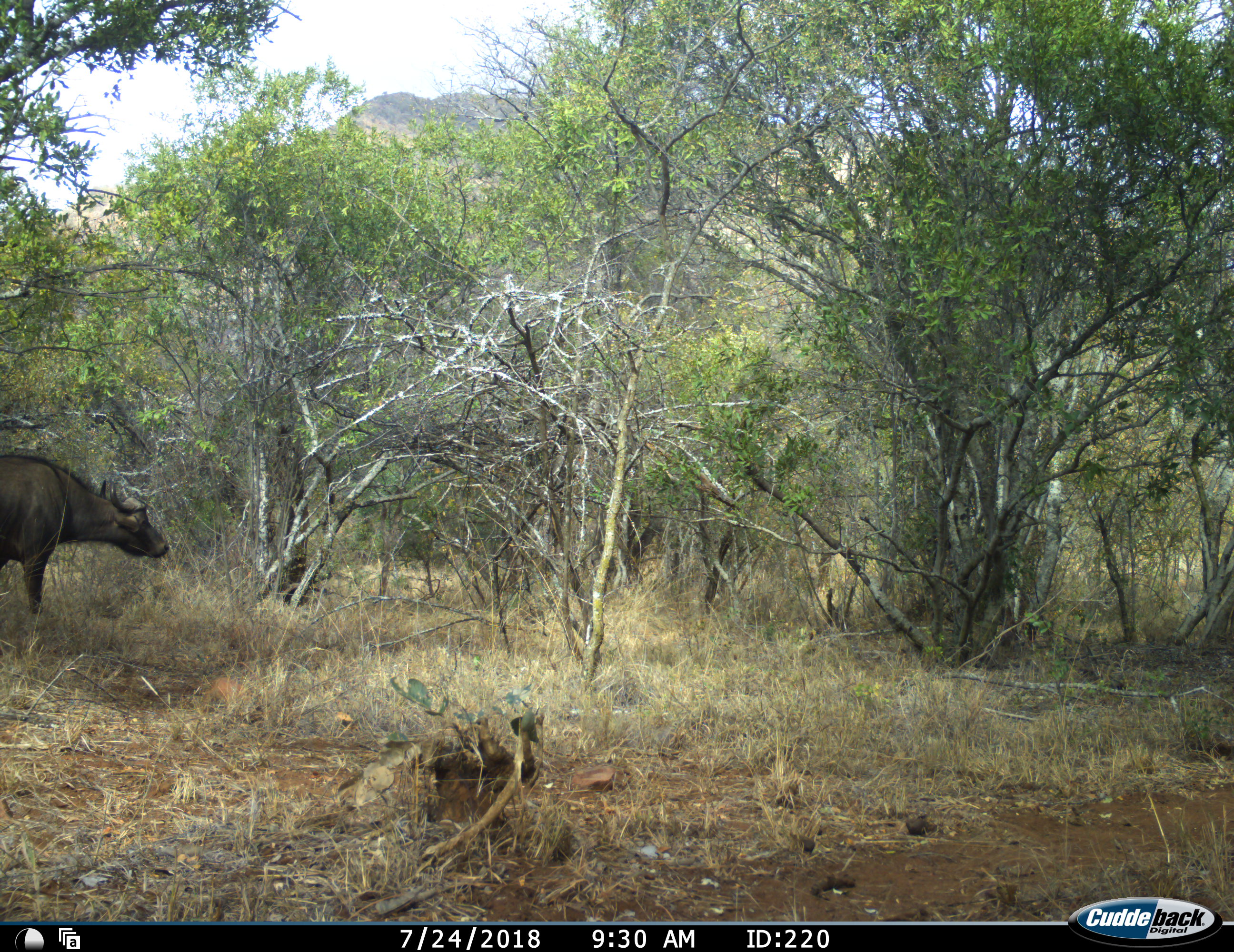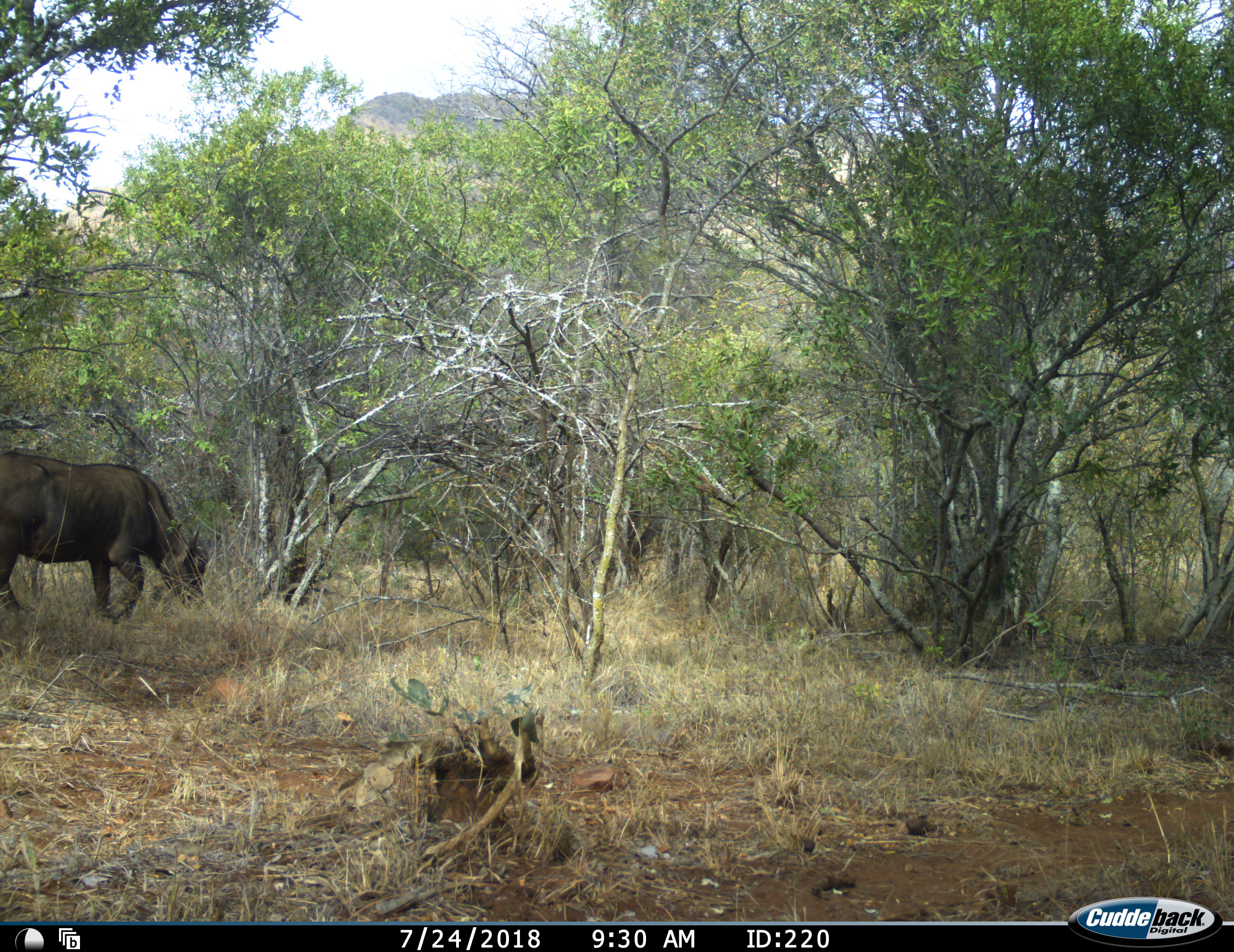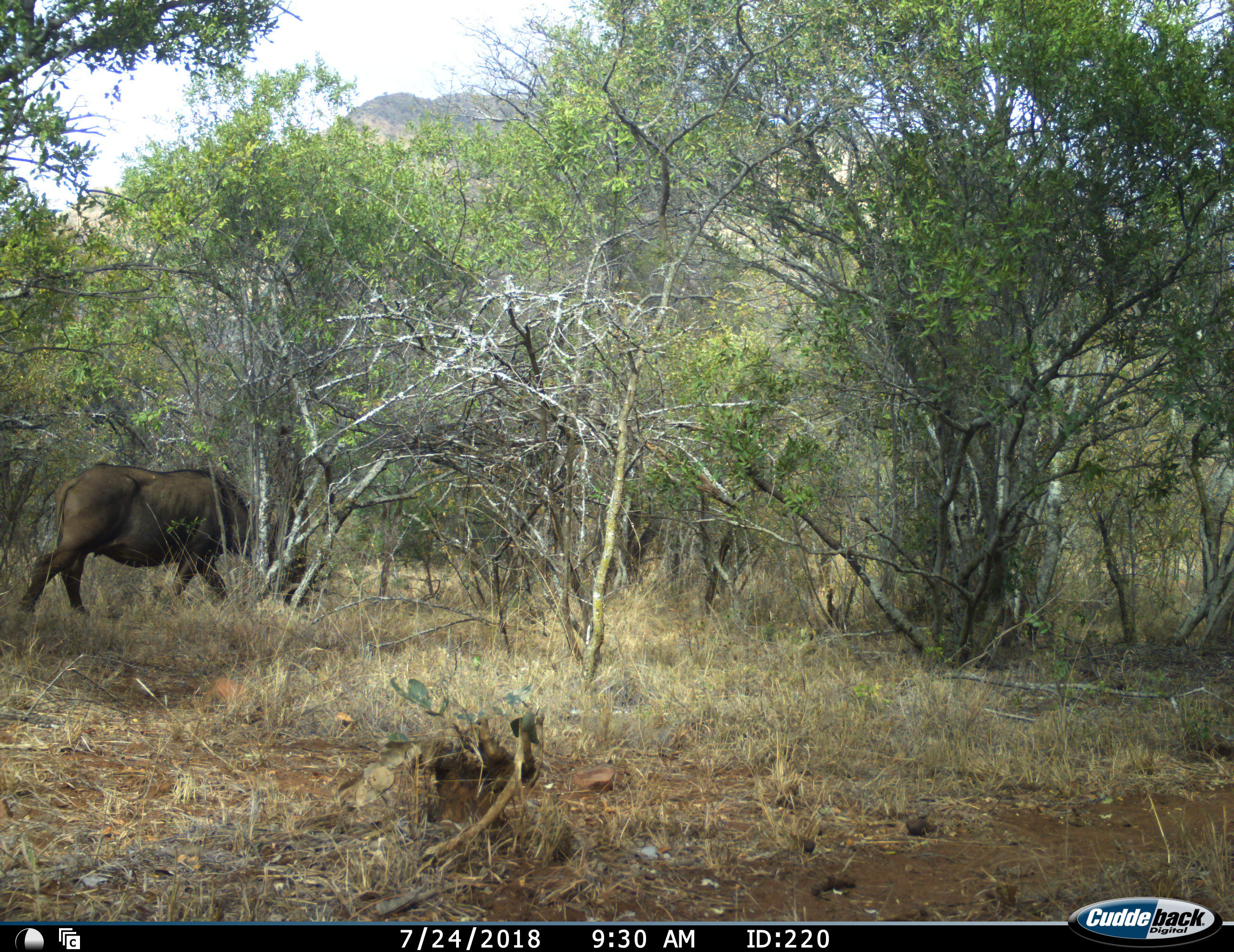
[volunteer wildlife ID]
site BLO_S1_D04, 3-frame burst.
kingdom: Animalia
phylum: Chordata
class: Mammalia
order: Artiodactyla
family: Bovidae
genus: Syncerus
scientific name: Syncerus caffer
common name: african buffalo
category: buffalo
Buffalo (african buffalo) (Syncerus caffer), count 1. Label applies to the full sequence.